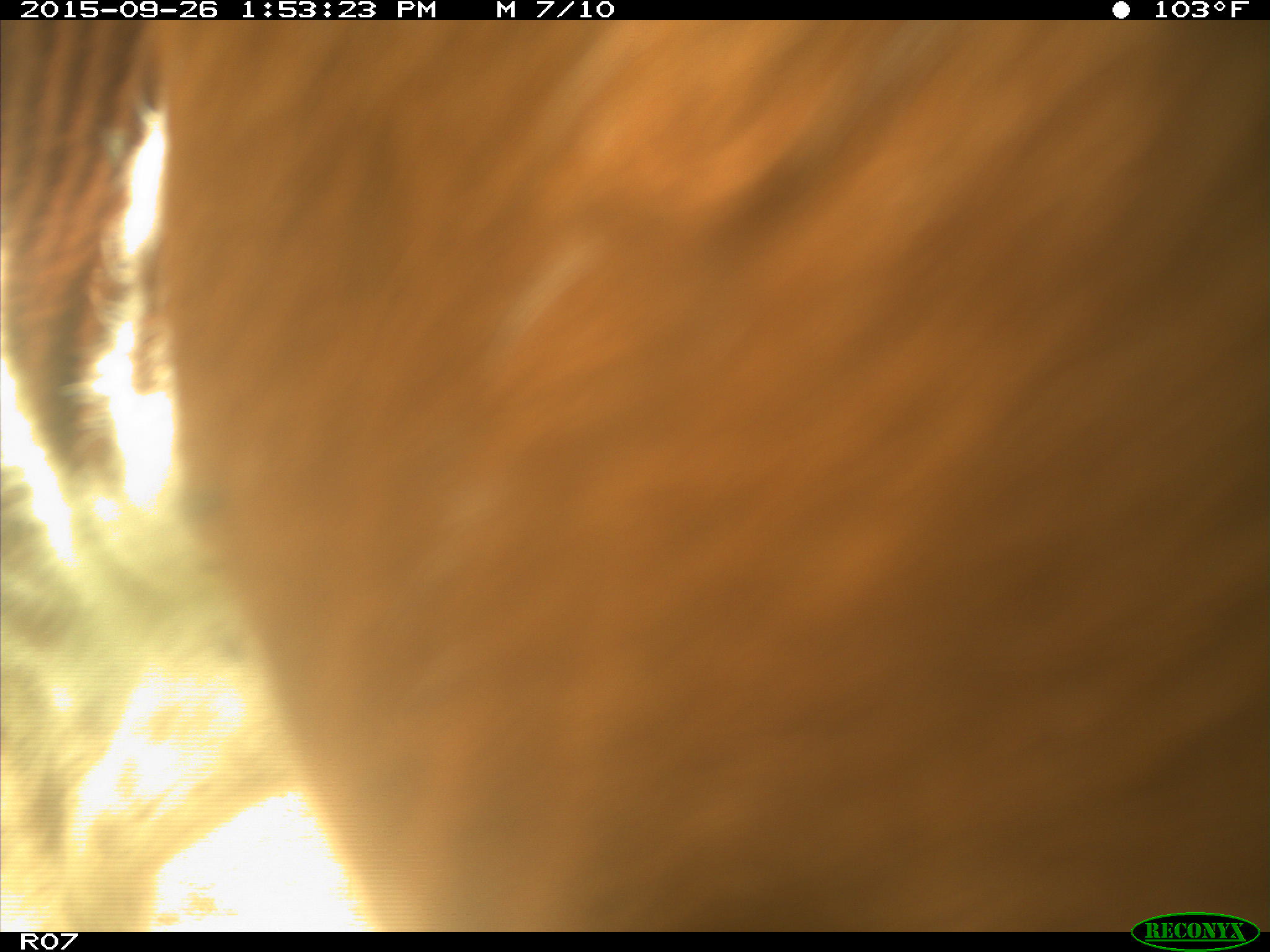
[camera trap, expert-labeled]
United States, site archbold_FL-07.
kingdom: Animalia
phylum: Chordata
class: Mammalia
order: Artiodactyla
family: Bovidae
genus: Bos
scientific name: Bos taurus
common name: domestic cow